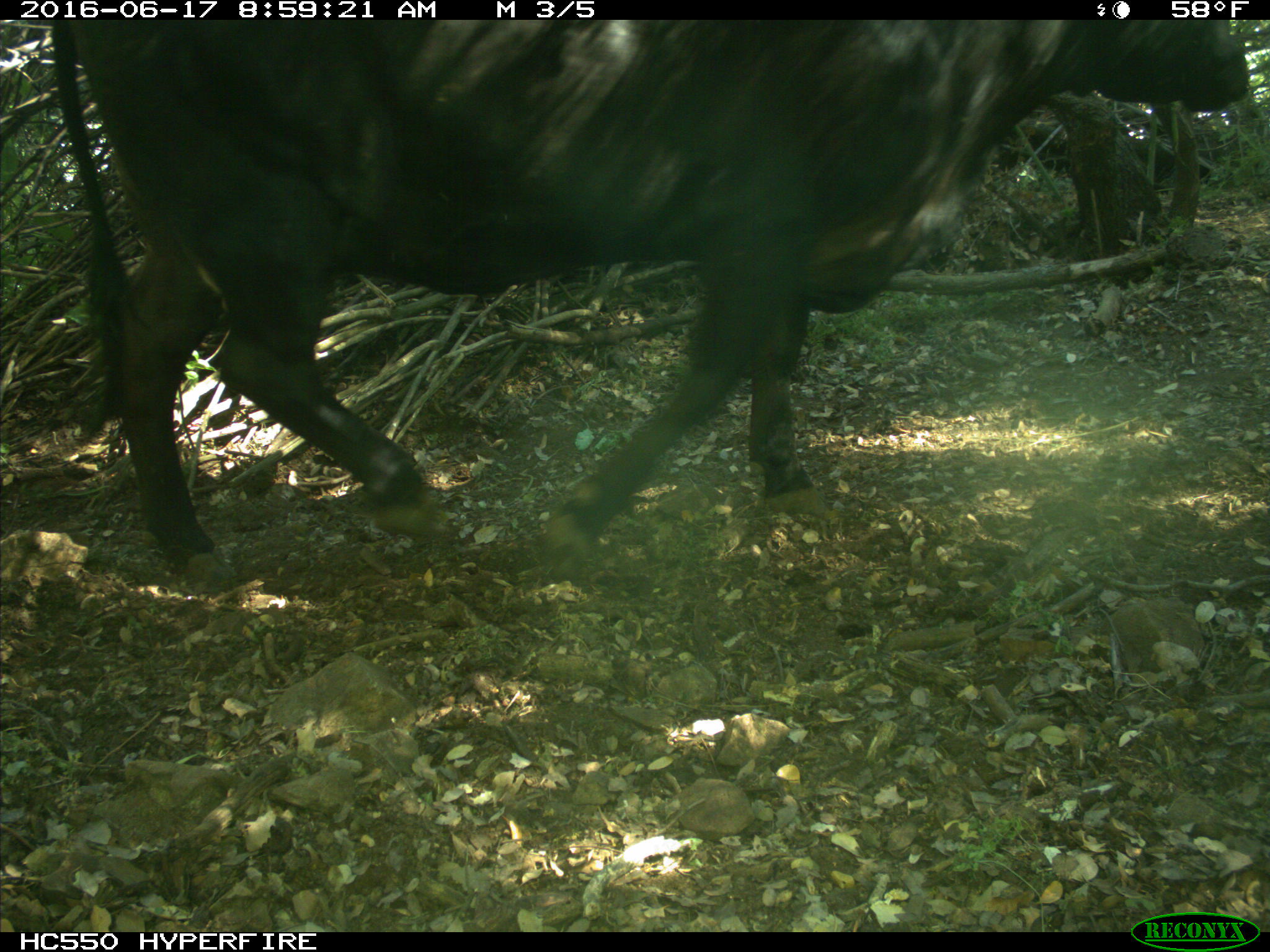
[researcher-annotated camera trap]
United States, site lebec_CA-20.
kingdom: Animalia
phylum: Chordata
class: Mammalia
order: Artiodactyla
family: Bovidae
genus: Bos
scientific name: Bos taurus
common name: domestic cow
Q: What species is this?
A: Bos taurus (domestic cow).